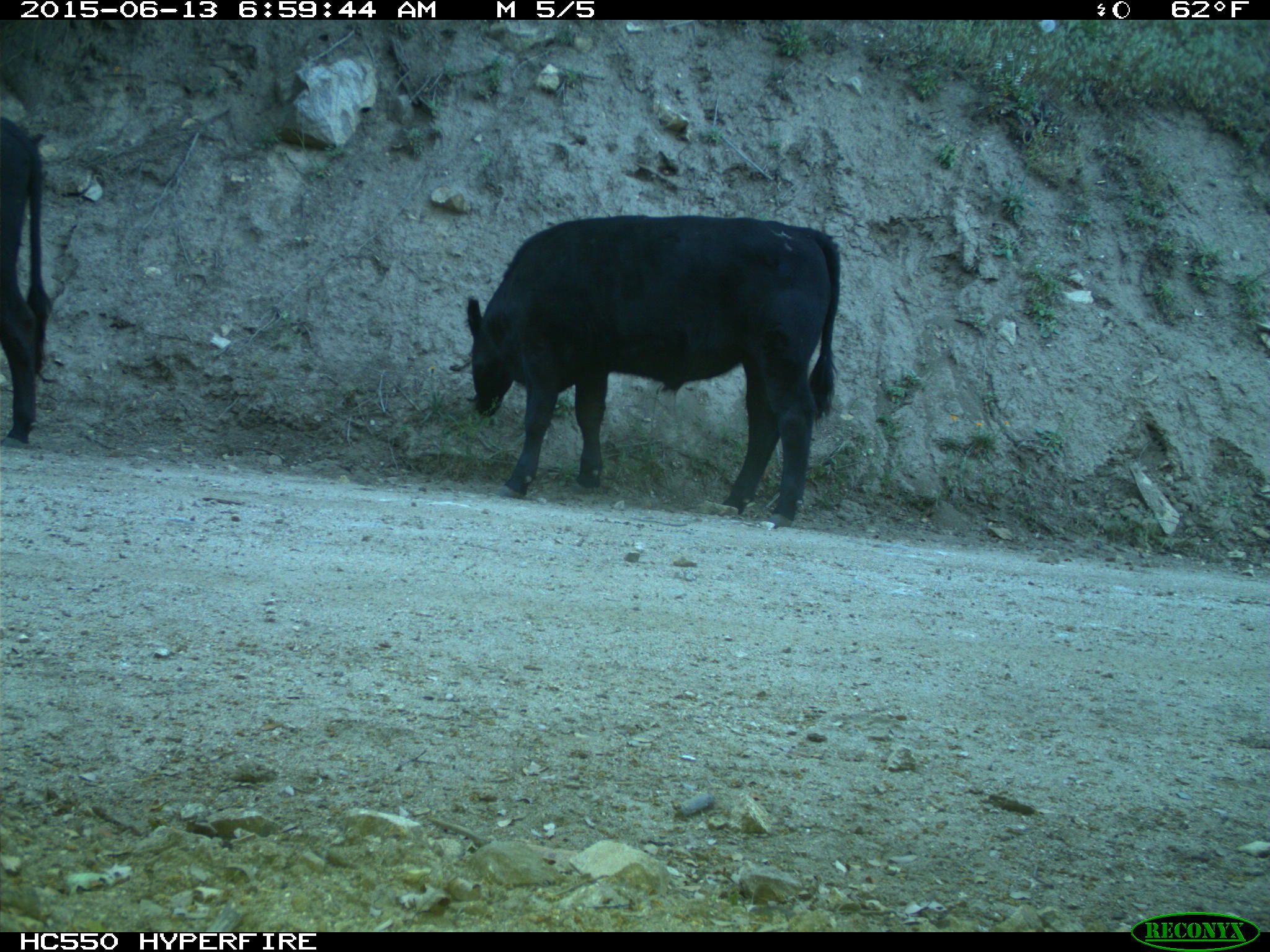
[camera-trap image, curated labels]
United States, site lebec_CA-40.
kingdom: Animalia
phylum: Chordata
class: Mammalia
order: Artiodactyla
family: Bovidae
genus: Bos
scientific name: Bos taurus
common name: domestic cow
Bos taurus (domestic cow).